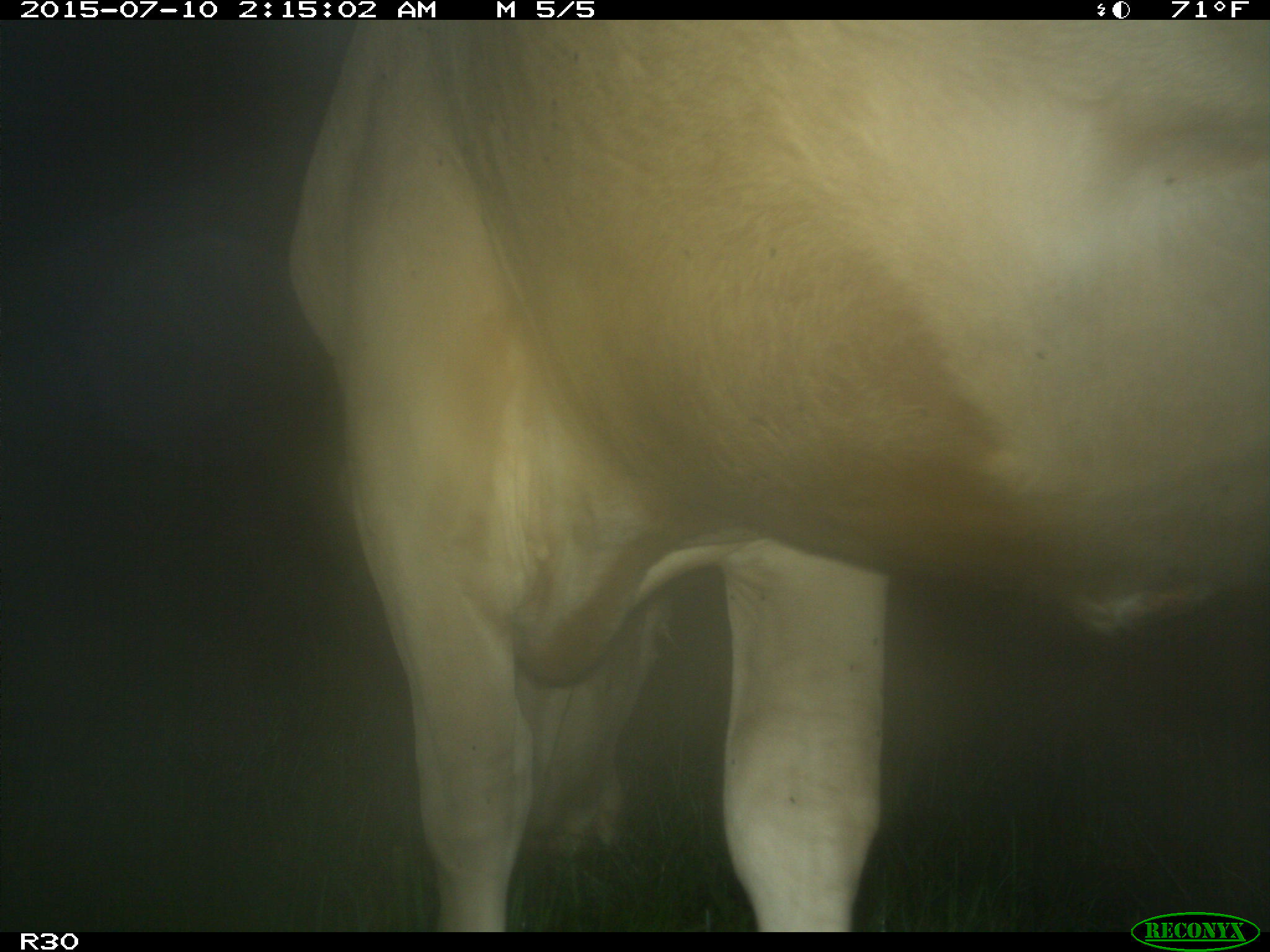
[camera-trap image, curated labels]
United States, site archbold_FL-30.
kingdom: Animalia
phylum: Chordata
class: Mammalia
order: Artiodactyla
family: Bovidae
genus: Bos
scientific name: Bos taurus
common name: domestic cow